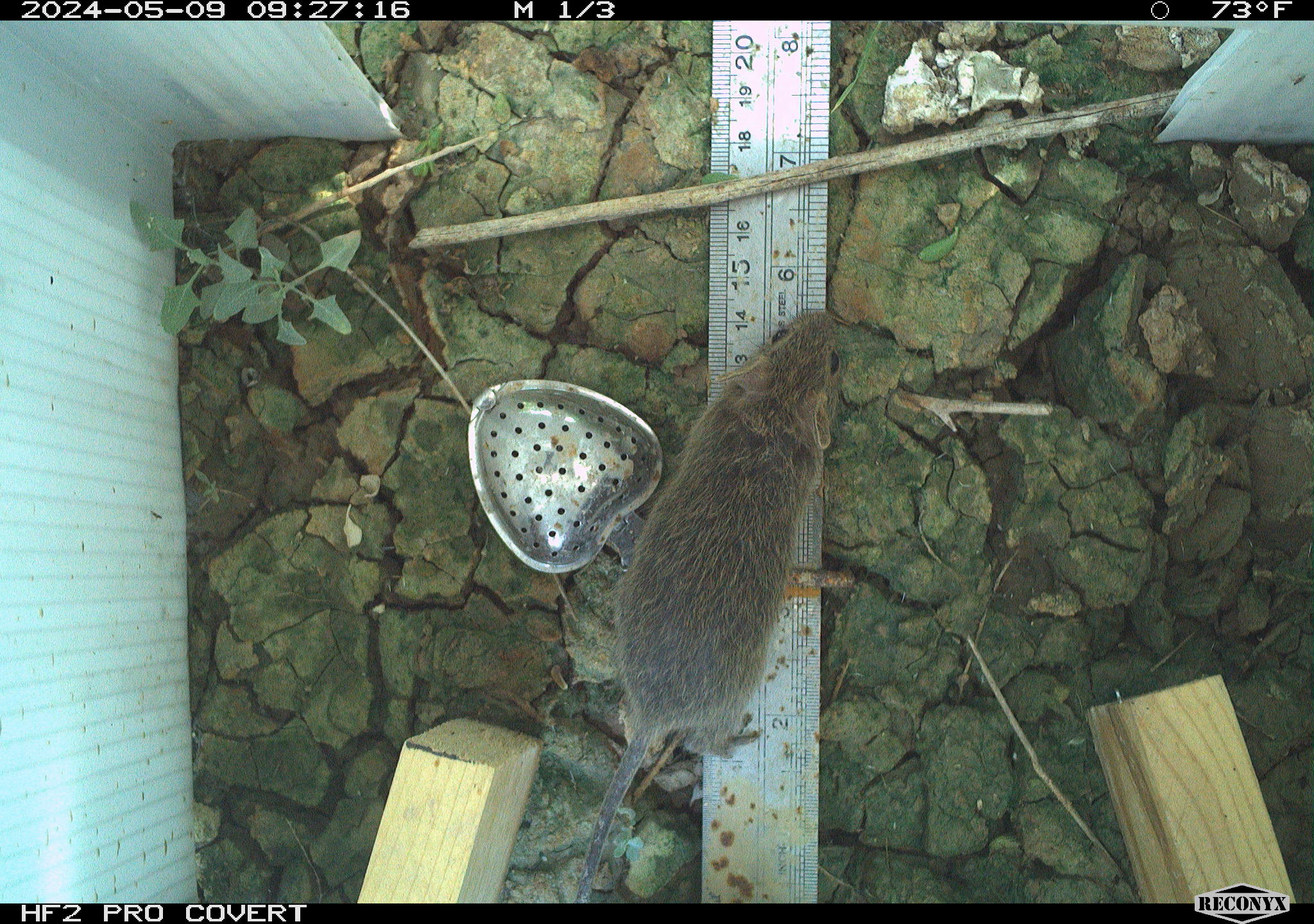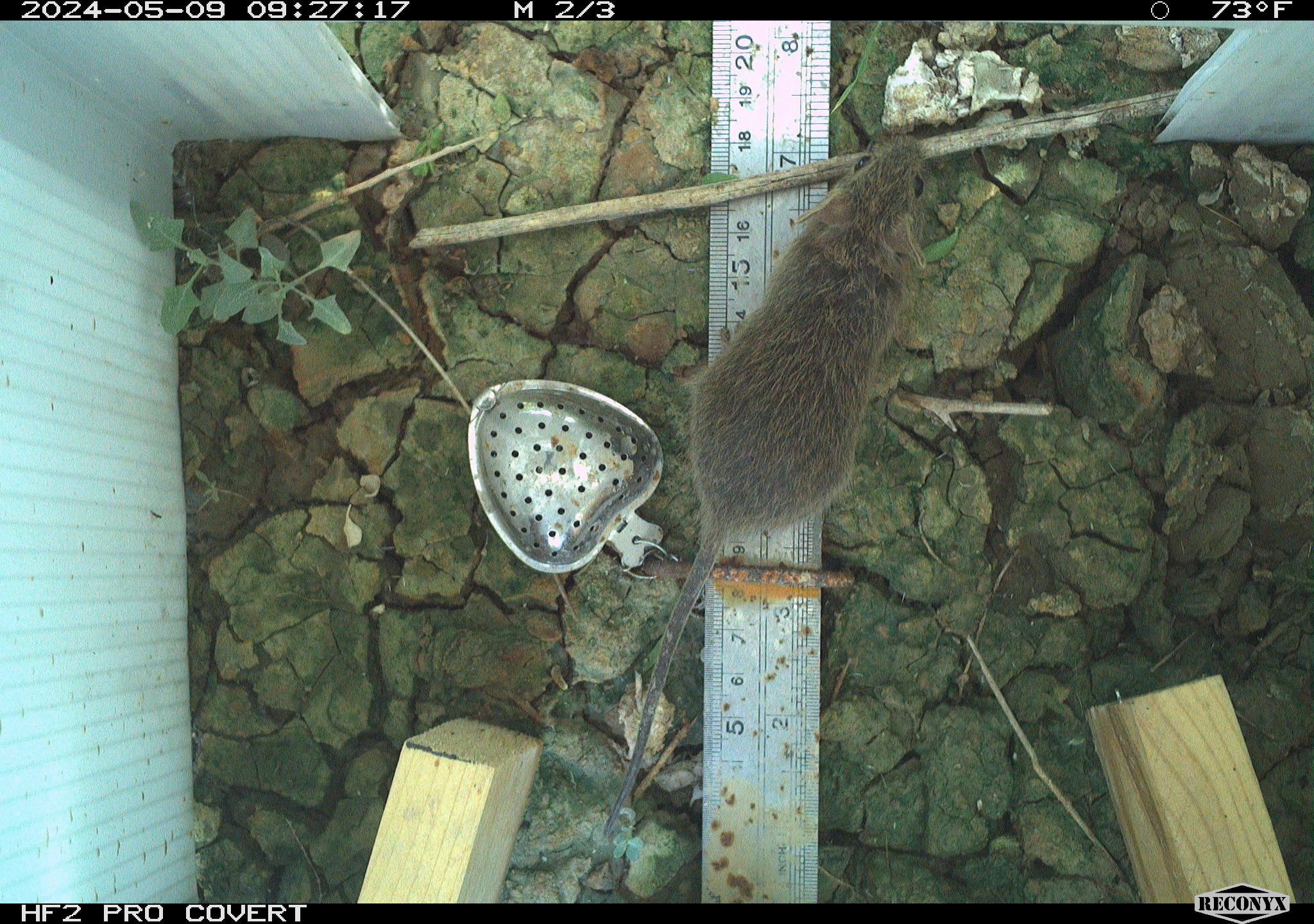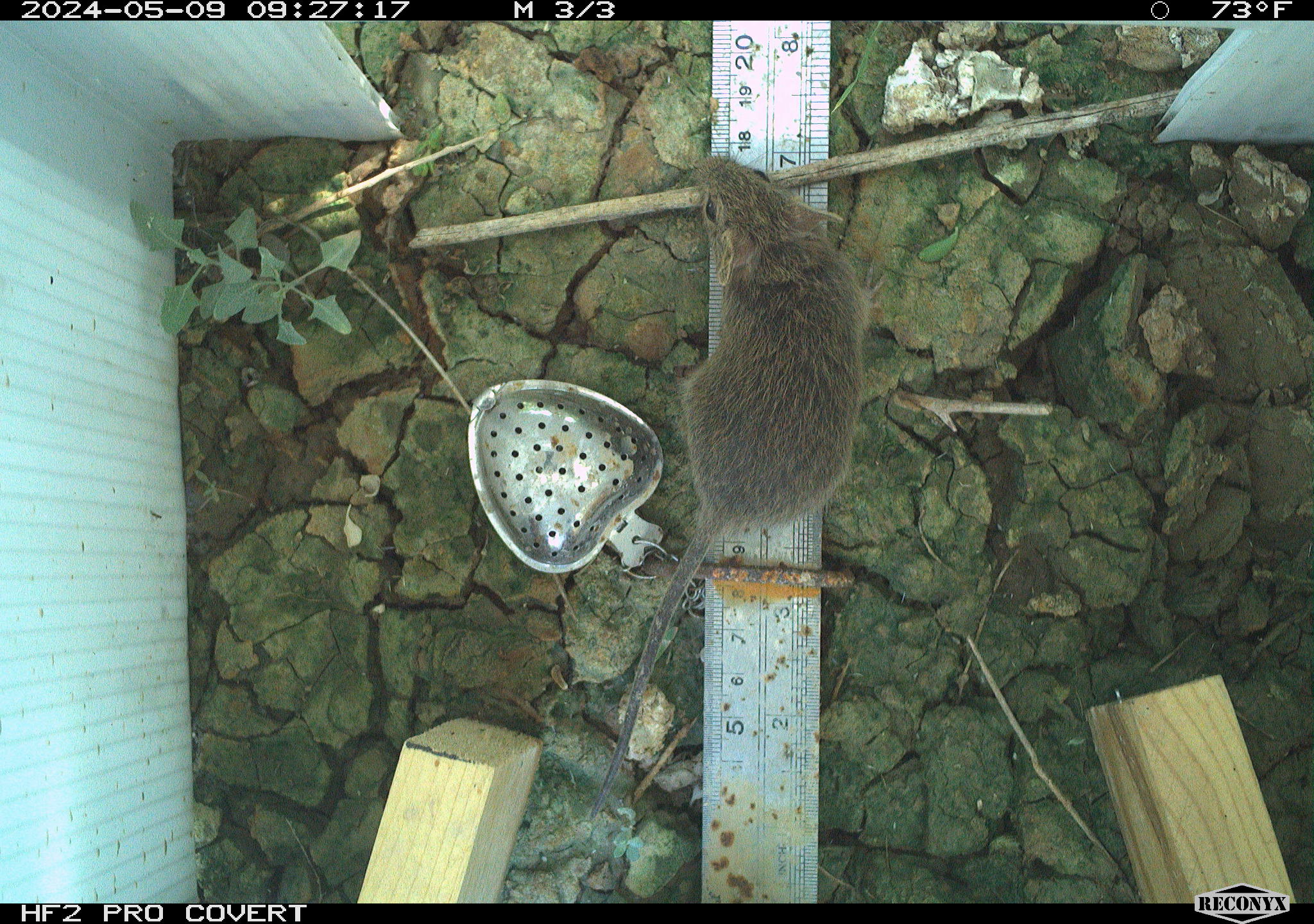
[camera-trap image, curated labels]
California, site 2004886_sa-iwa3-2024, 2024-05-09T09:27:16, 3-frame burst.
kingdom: Animalia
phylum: Chordata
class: Mammalia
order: Rodentia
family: Cricetidae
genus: Sigmodon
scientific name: Sigmodon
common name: cotton rat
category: sigmodon species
Sigmodon species (cotton rat) (Sigmodon).